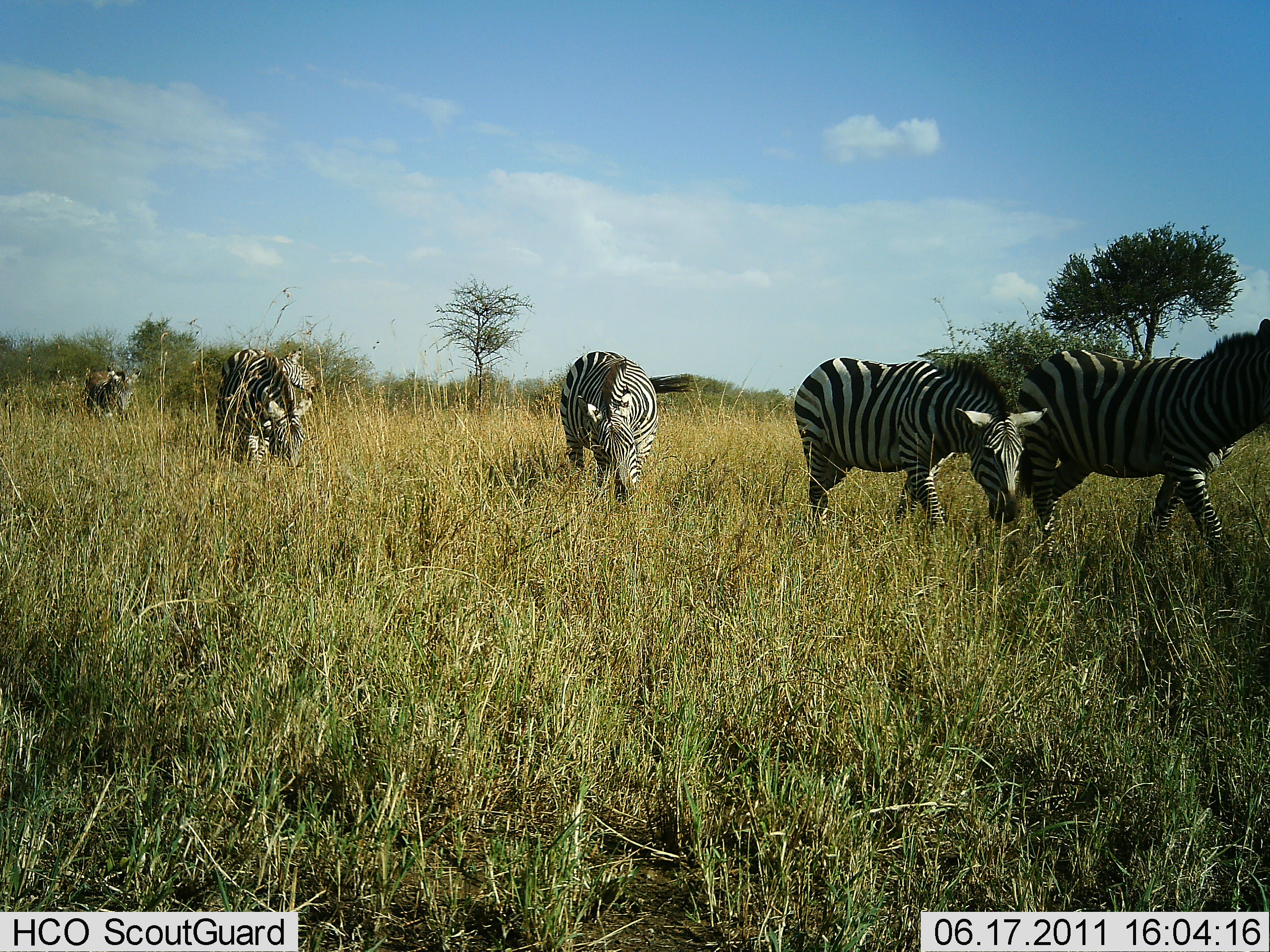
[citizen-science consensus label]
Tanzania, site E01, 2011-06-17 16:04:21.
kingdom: Animalia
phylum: Chordata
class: Mammalia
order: Perissodactyla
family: Equidae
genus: Equus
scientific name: Equus quagga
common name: plains zebra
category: zebra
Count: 5.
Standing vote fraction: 0%.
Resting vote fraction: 0%.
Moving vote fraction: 100%.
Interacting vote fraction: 0%.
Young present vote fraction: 0%.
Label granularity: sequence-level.